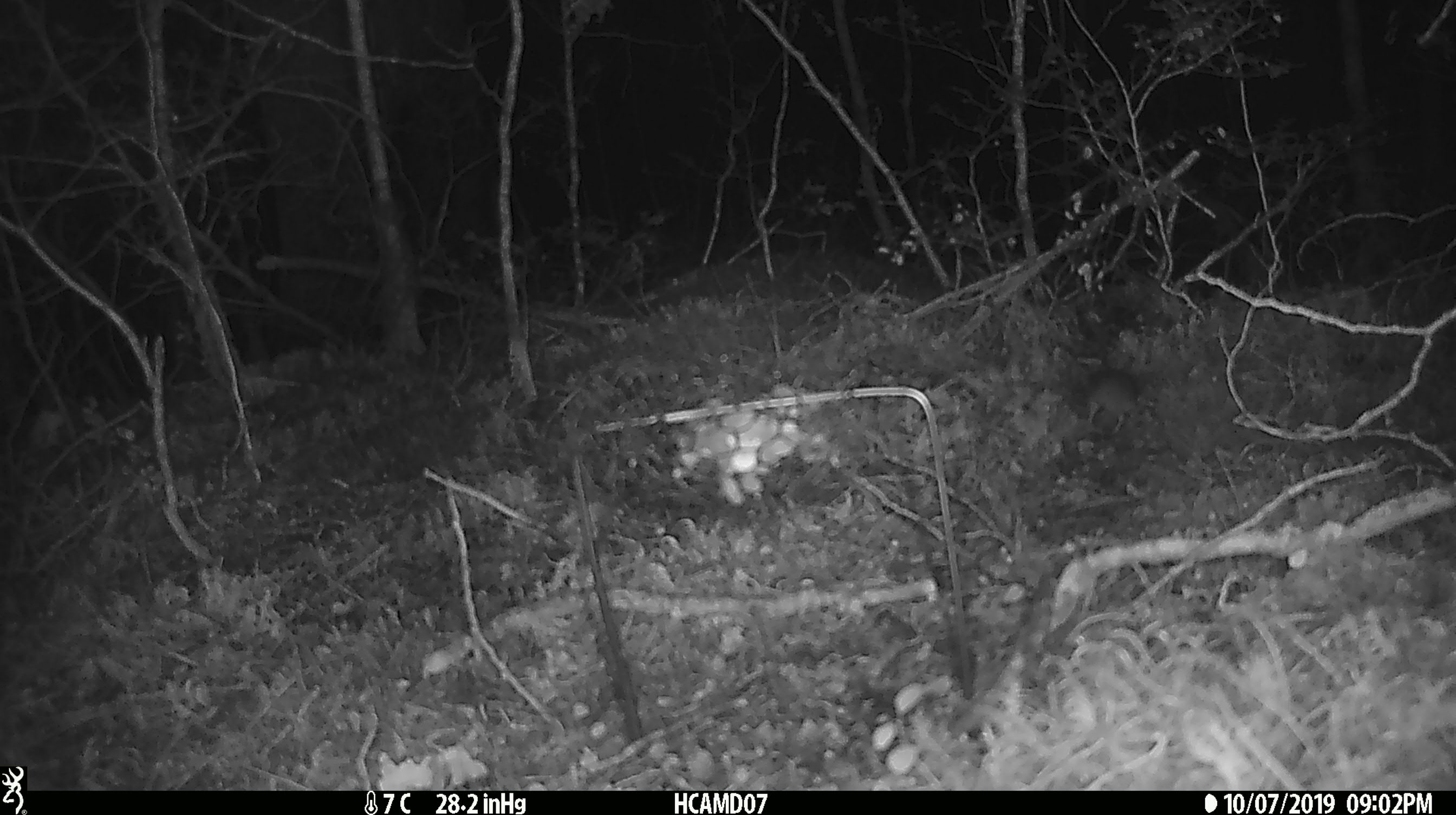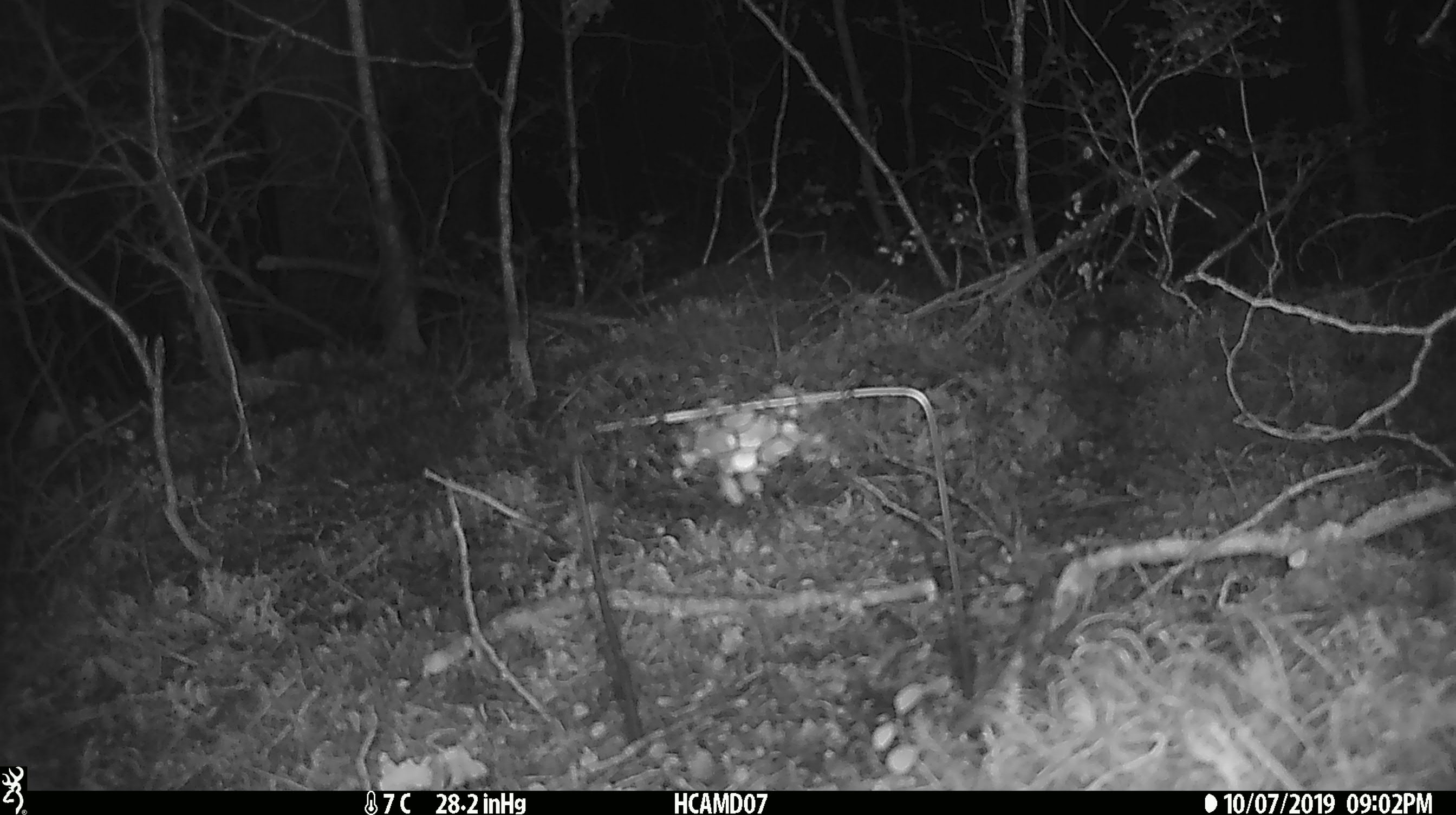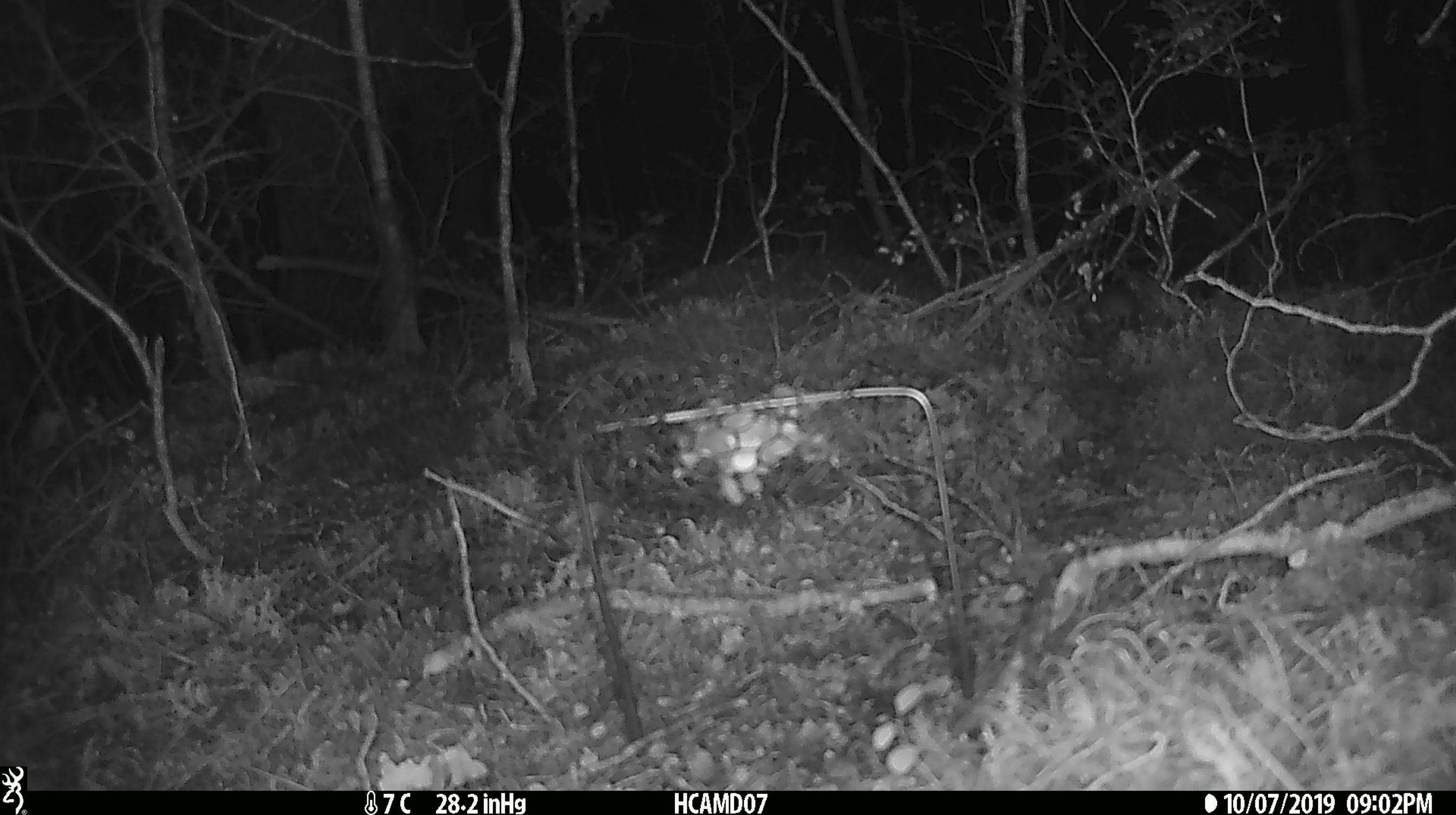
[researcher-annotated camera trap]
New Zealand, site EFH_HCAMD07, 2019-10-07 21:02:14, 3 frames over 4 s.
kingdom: Animalia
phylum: Chordata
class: Mammalia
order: Rodentia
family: Muridae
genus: Mus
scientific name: Mus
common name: mouse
Mouse (Mus).